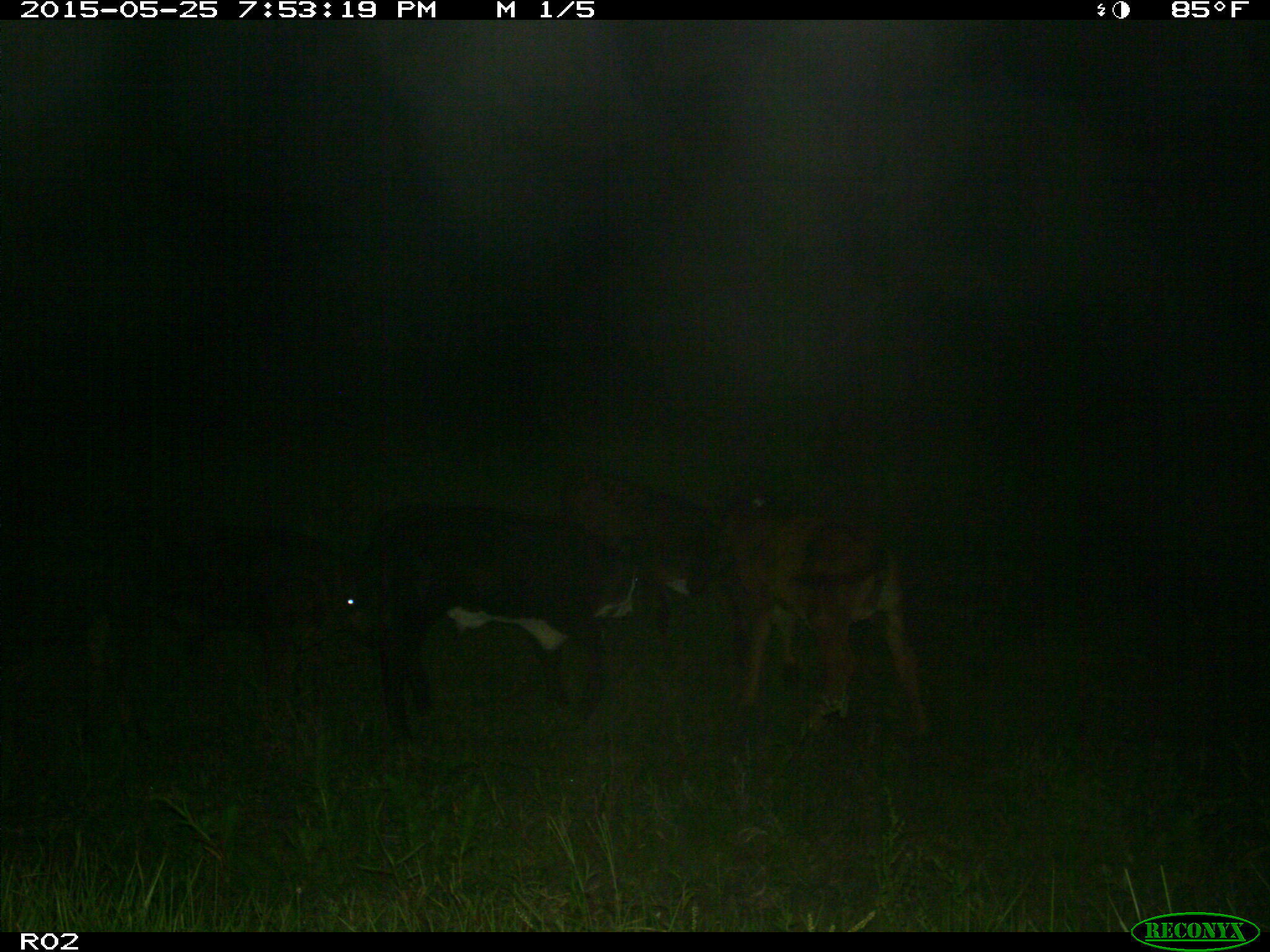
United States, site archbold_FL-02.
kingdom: Animalia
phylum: Chordata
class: Mammalia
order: Artiodactyla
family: Bovidae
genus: Bos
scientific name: Bos taurus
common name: domestic cow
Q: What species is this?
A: Bos taurus (domestic cow).